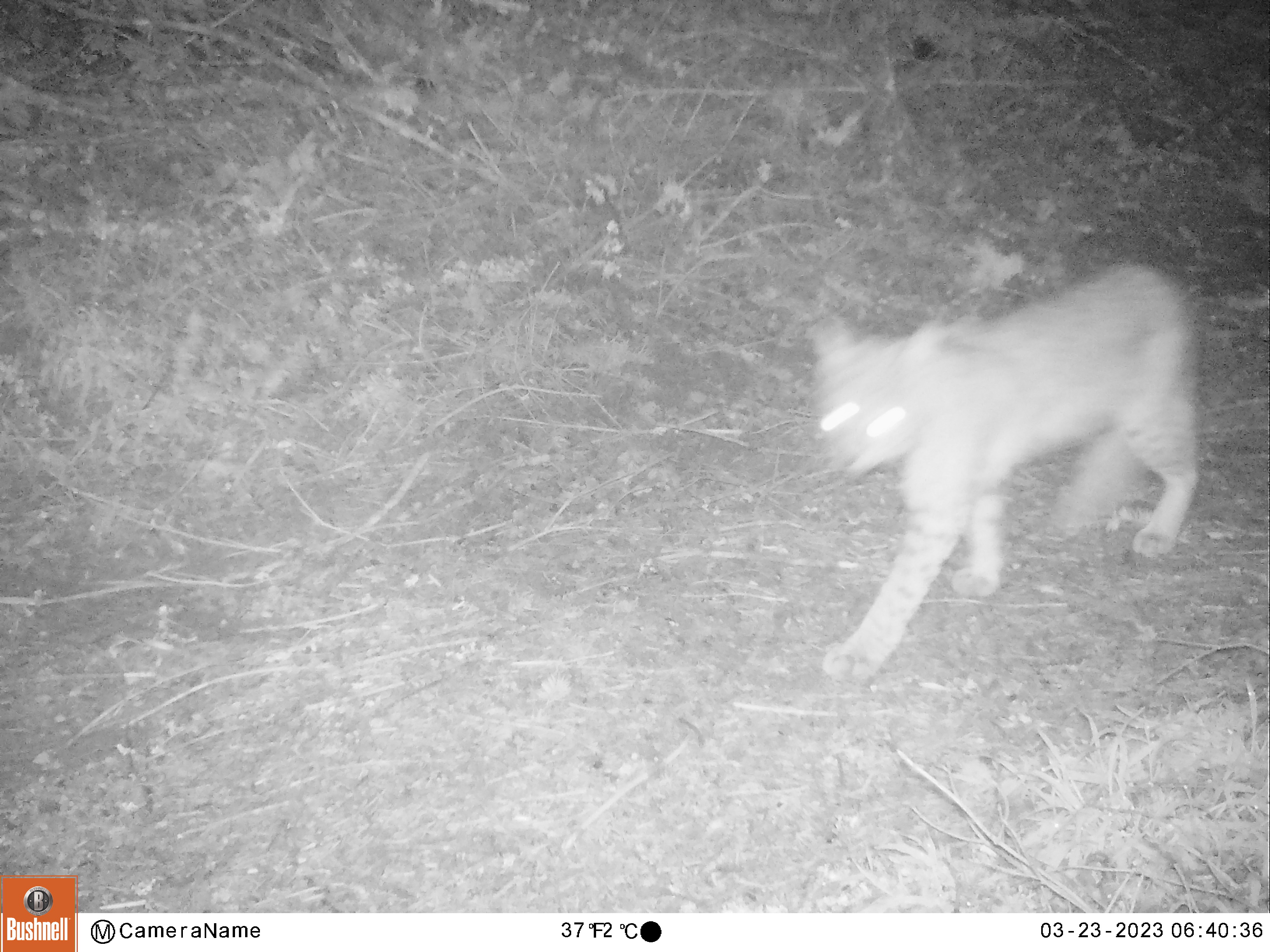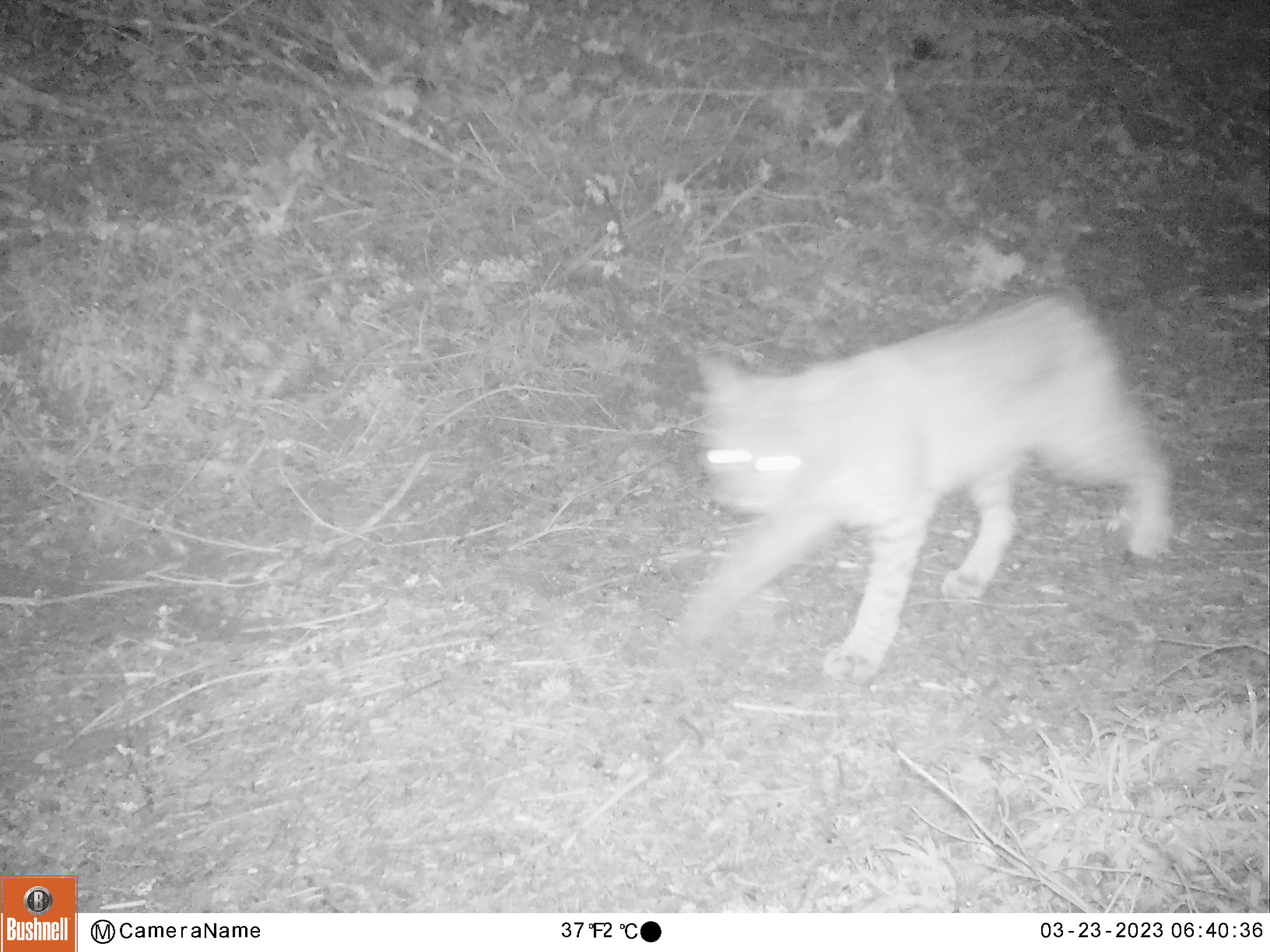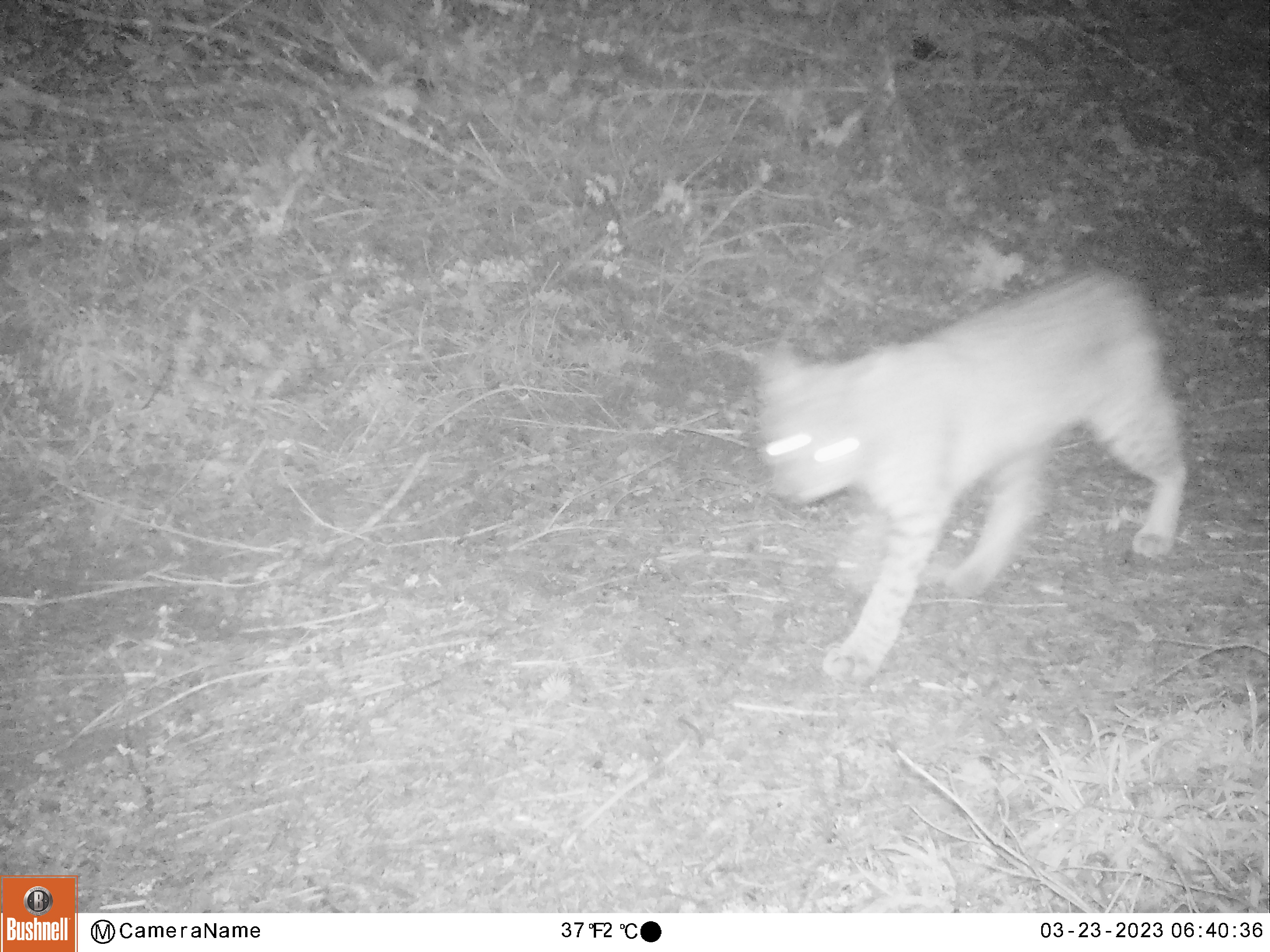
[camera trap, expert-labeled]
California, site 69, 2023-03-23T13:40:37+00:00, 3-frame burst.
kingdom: Animalia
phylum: Chordata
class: Mammalia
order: Carnivora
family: Felidae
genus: Lynx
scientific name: Lynx rufus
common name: bobcat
Bobcat (Lynx rufus).